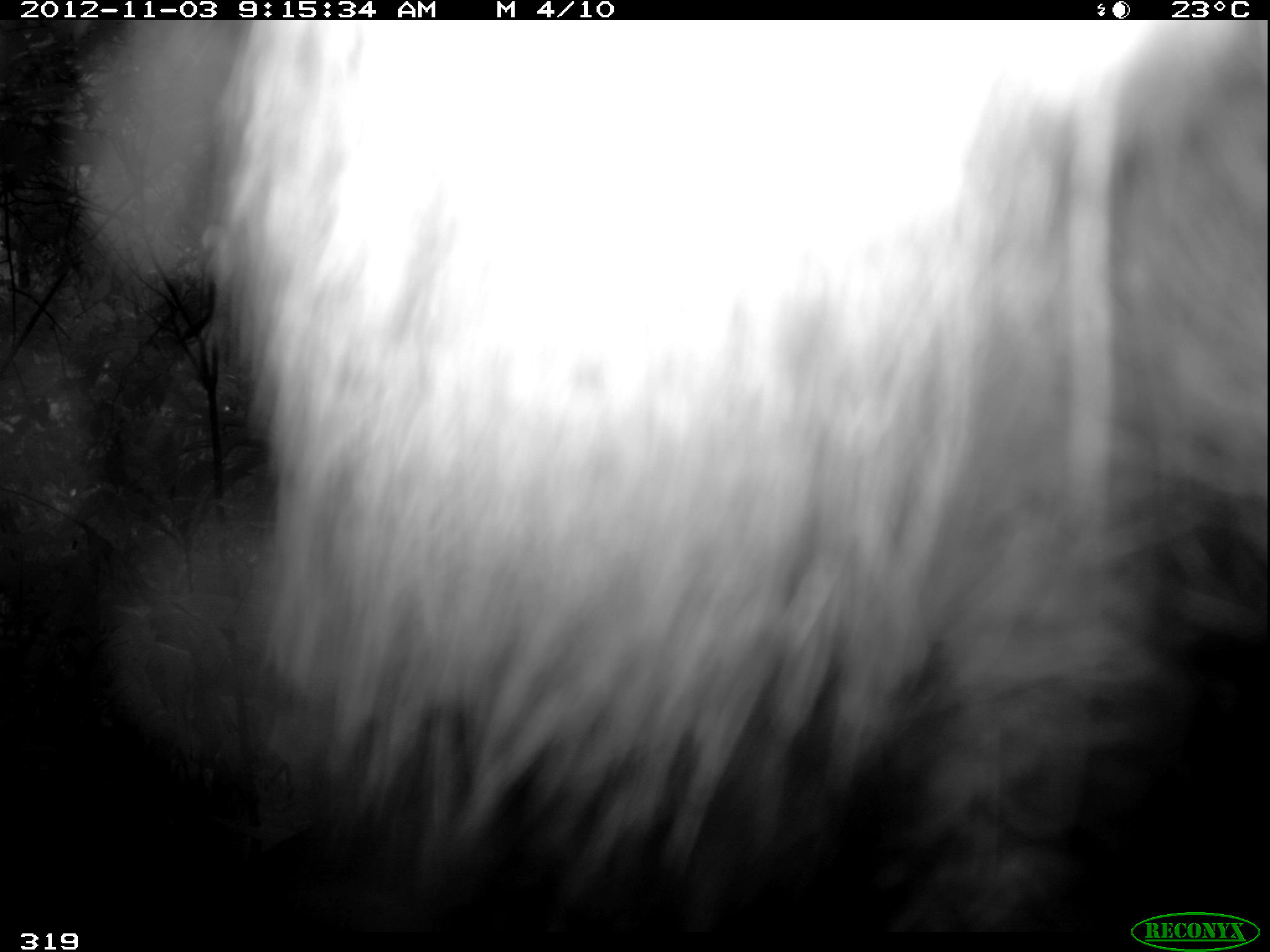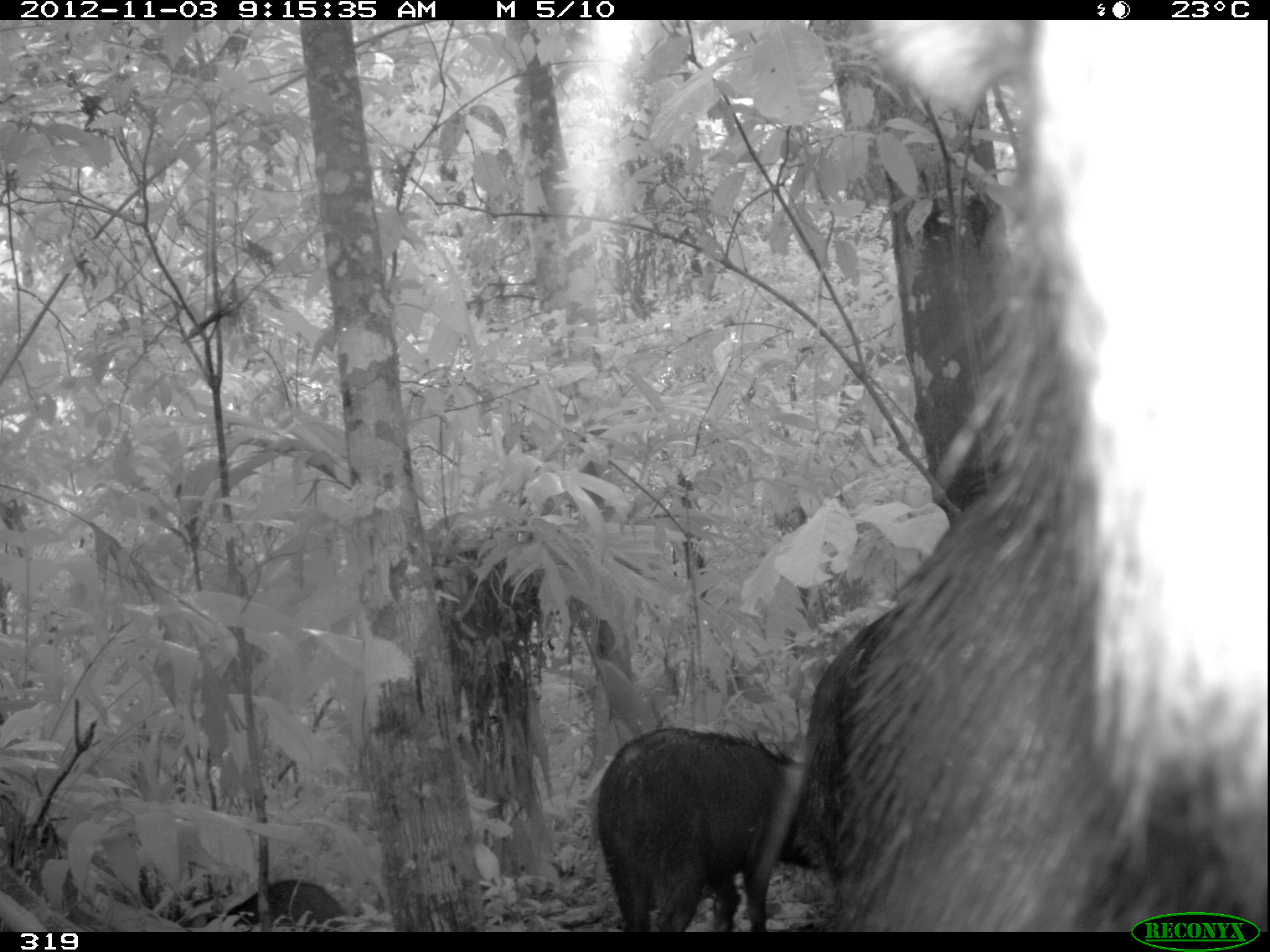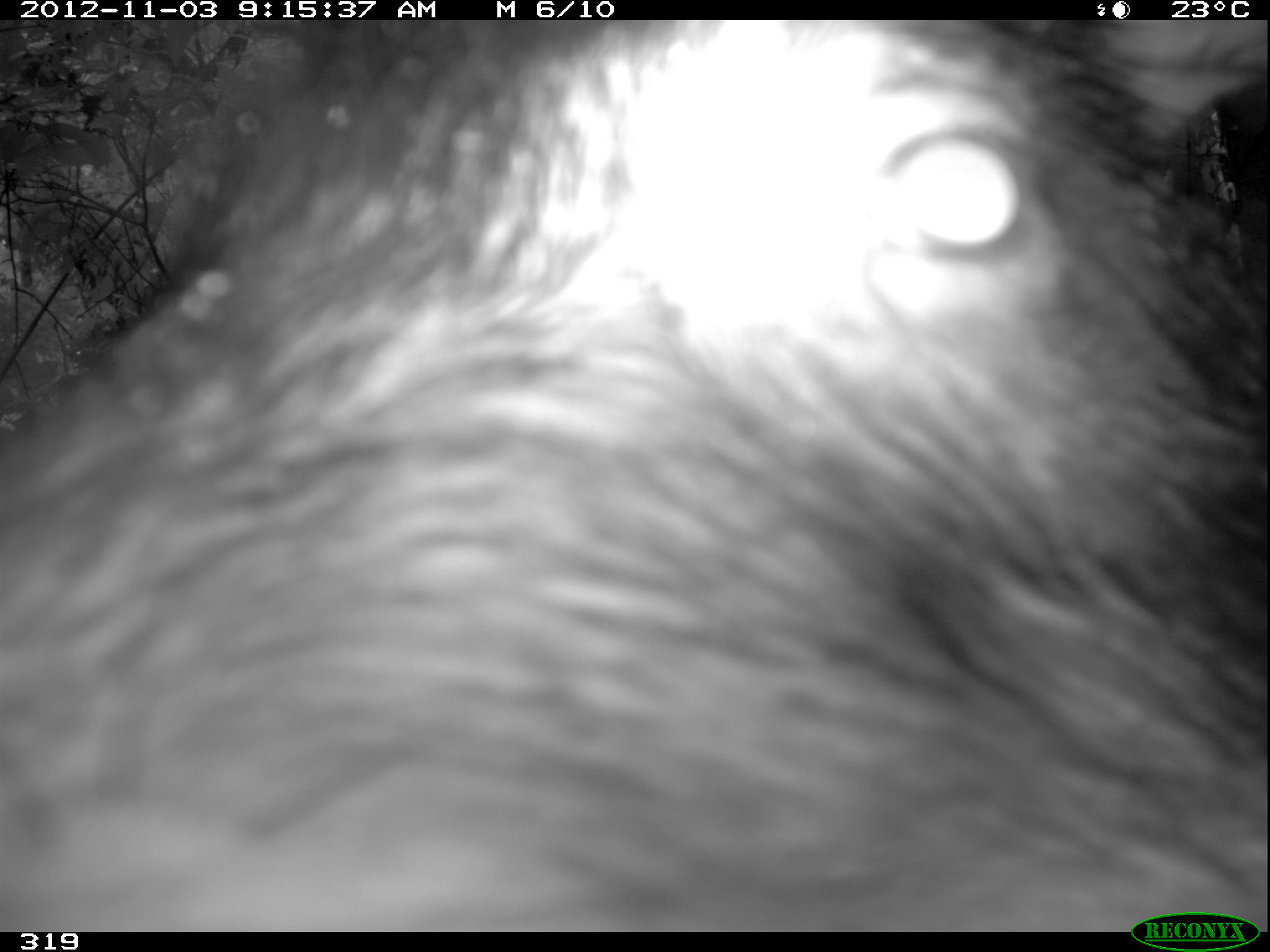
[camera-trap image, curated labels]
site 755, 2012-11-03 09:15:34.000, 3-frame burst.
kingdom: Animalia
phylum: Chordata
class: Mammalia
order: Artiodactyla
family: Tayassuidae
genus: Tayassu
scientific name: Tayassu pecari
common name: white-lipped peccary